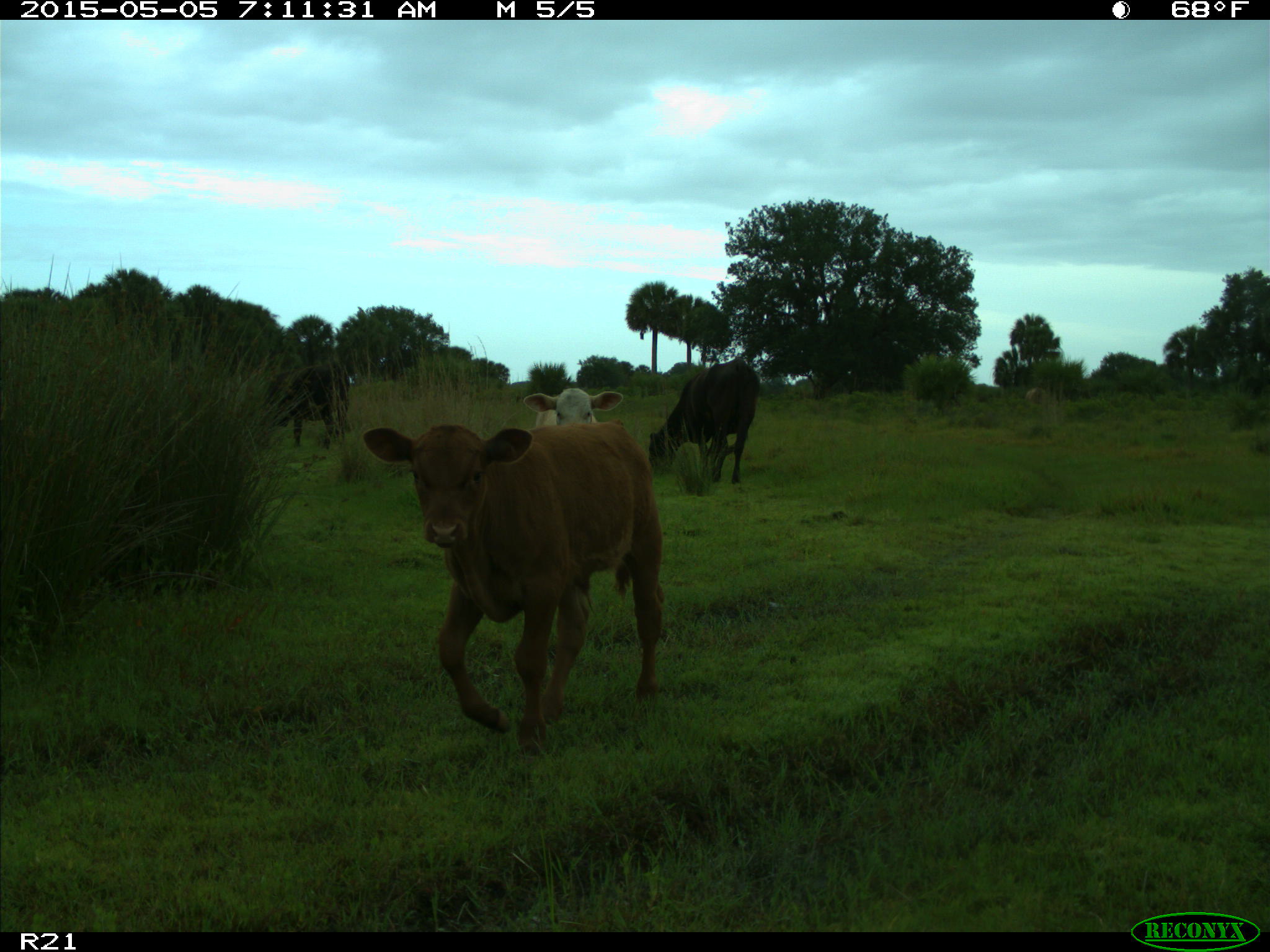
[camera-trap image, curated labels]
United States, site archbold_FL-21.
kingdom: Animalia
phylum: Chordata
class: Mammalia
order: Artiodactyla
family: Bovidae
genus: Bos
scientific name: Bos taurus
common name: domestic cow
Bos taurus (domestic cow).